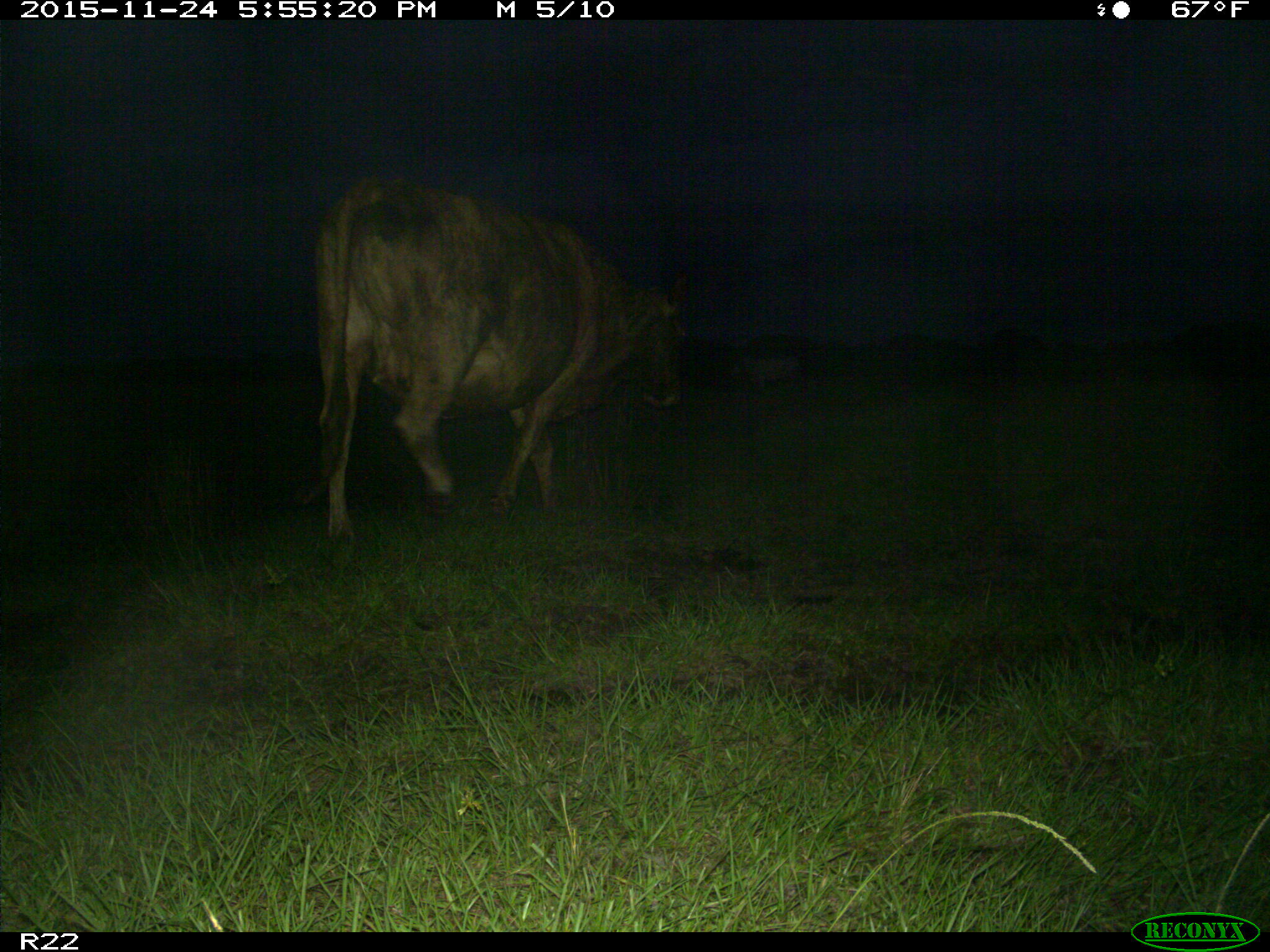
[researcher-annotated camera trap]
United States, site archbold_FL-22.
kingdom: Animalia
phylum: Chordata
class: Mammalia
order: Artiodactyla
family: Bovidae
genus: Bos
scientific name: Bos taurus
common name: domestic cow